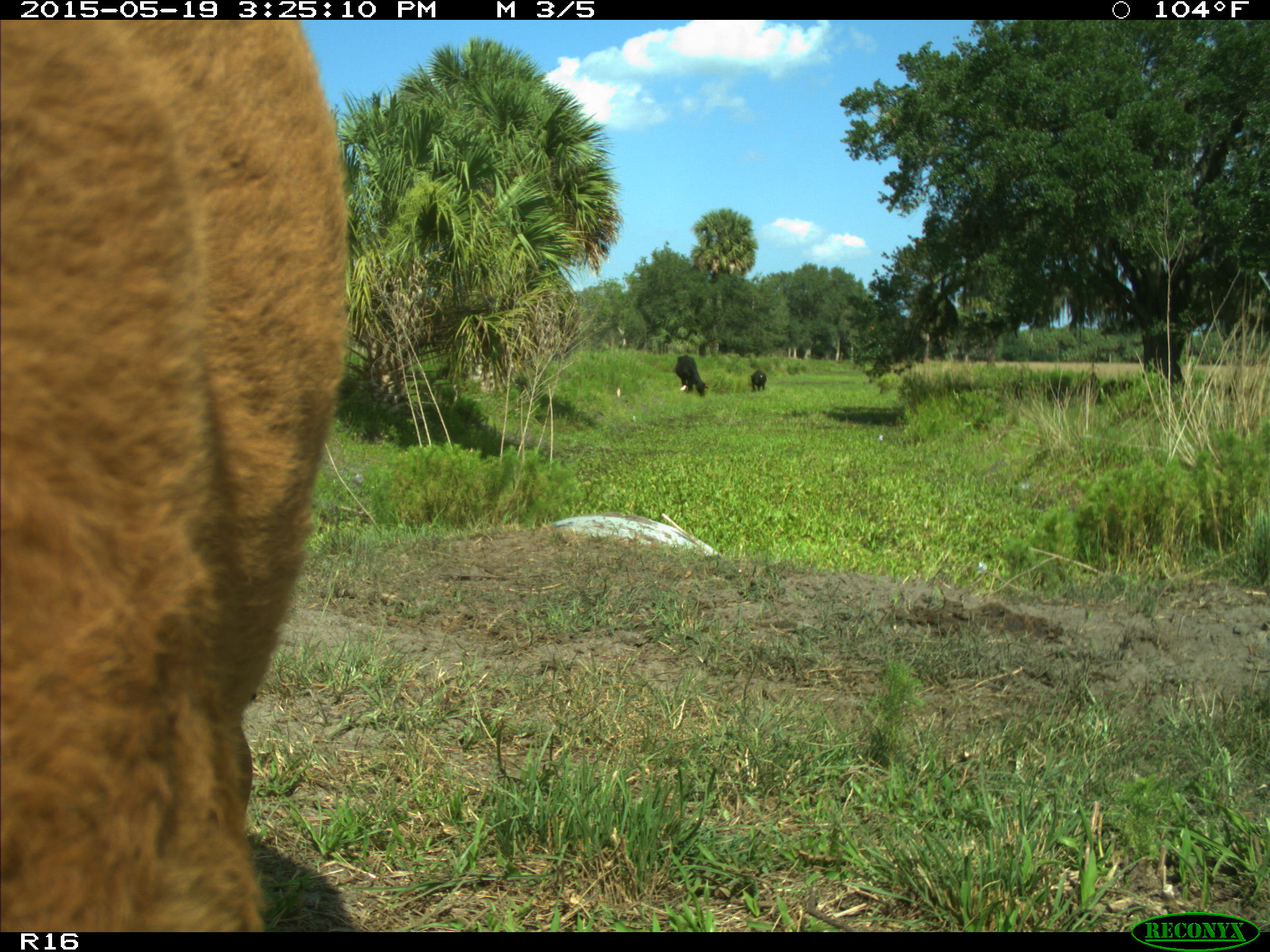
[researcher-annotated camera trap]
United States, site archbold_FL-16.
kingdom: Animalia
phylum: Chordata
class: Mammalia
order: Artiodactyla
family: Bovidae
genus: Bos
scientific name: Bos taurus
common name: domestic cow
Bos taurus (domestic cow).